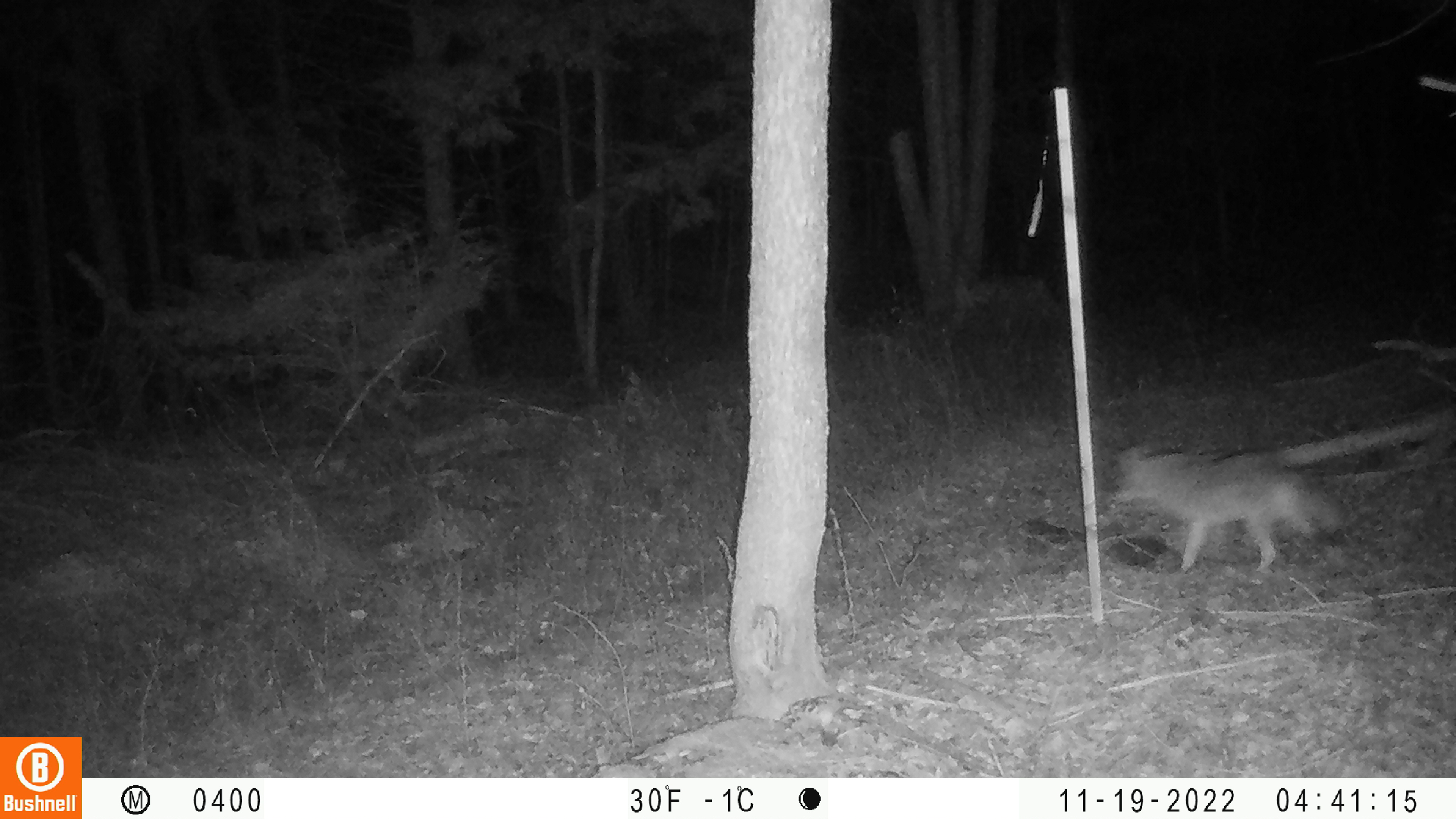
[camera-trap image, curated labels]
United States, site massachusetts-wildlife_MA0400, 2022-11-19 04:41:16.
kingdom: Animalia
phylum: Chordata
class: Mammalia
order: Carnivora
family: Canidae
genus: Canis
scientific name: Canis latrans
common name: coyote